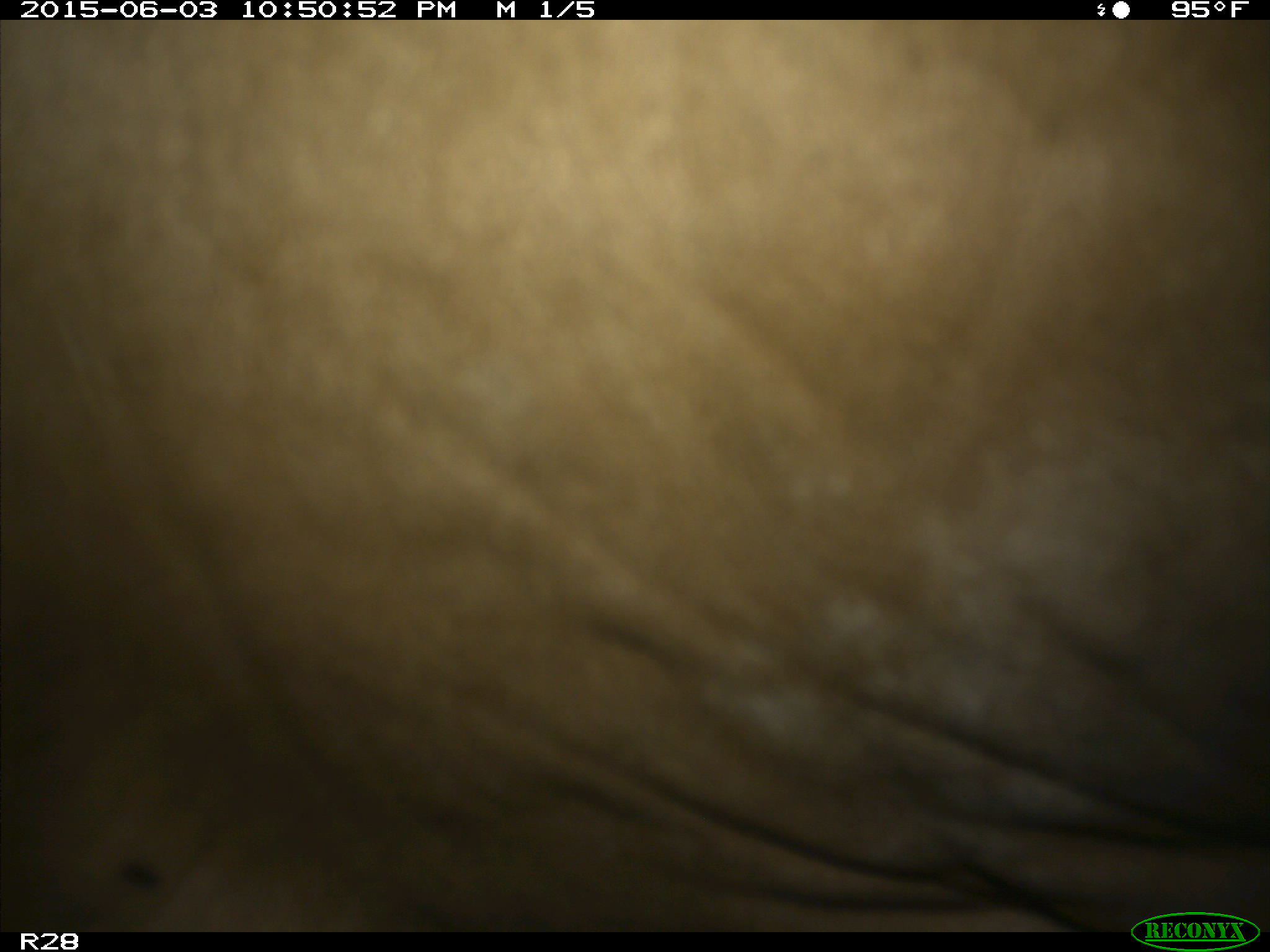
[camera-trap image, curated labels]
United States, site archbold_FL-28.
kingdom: Animalia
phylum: Chordata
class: Mammalia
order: Artiodactyla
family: Bovidae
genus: Bos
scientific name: Bos taurus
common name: domestic cow